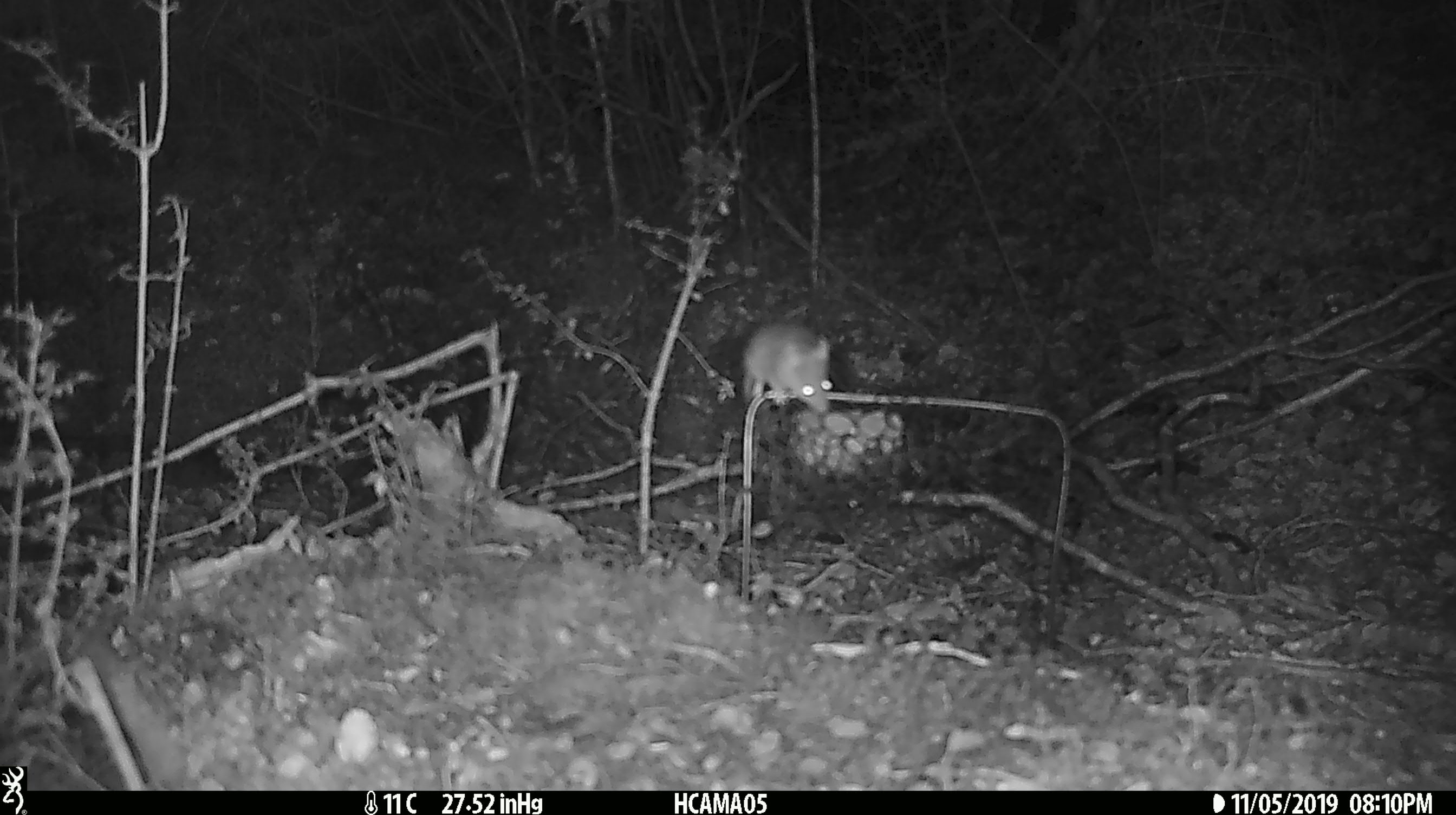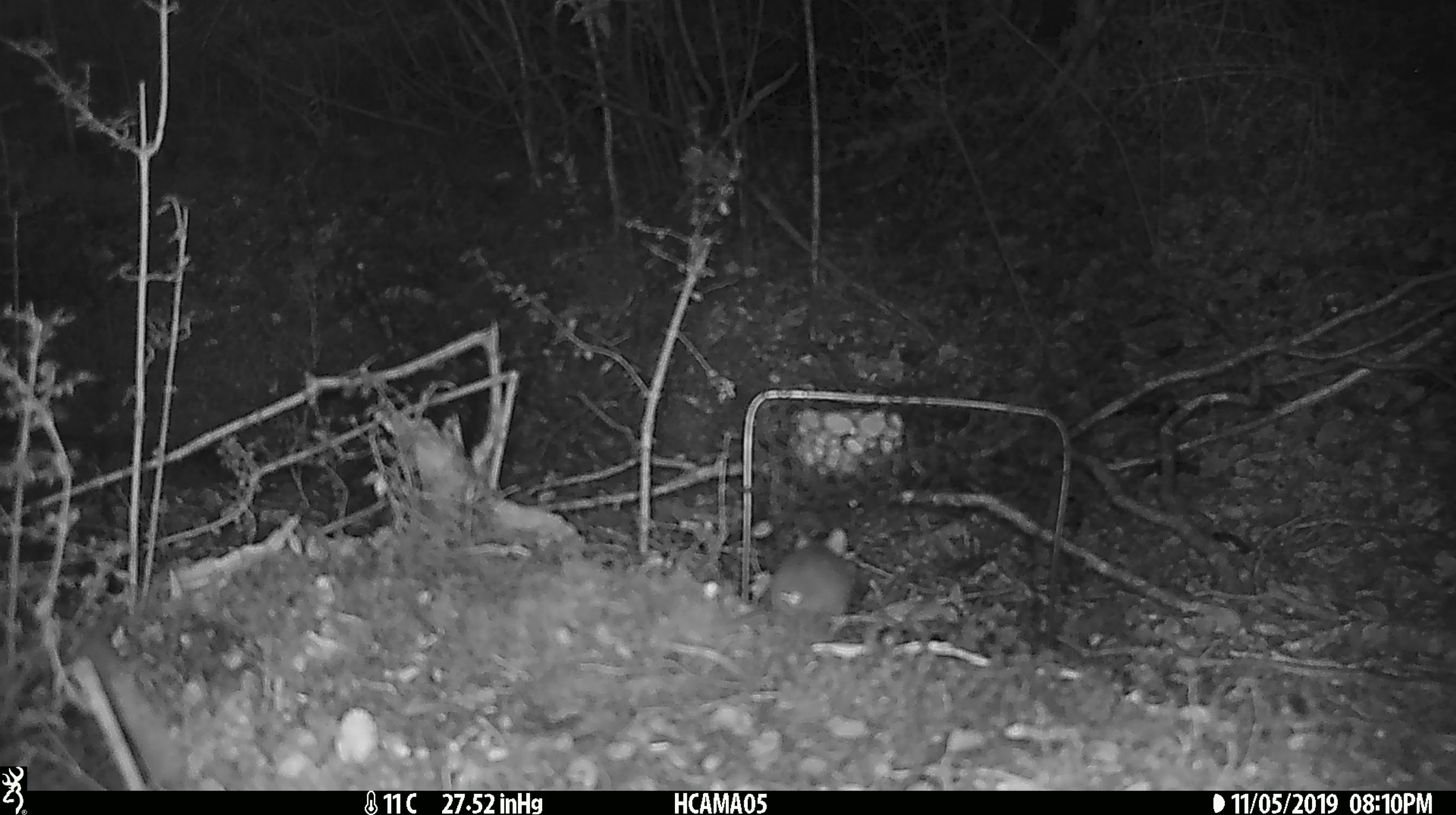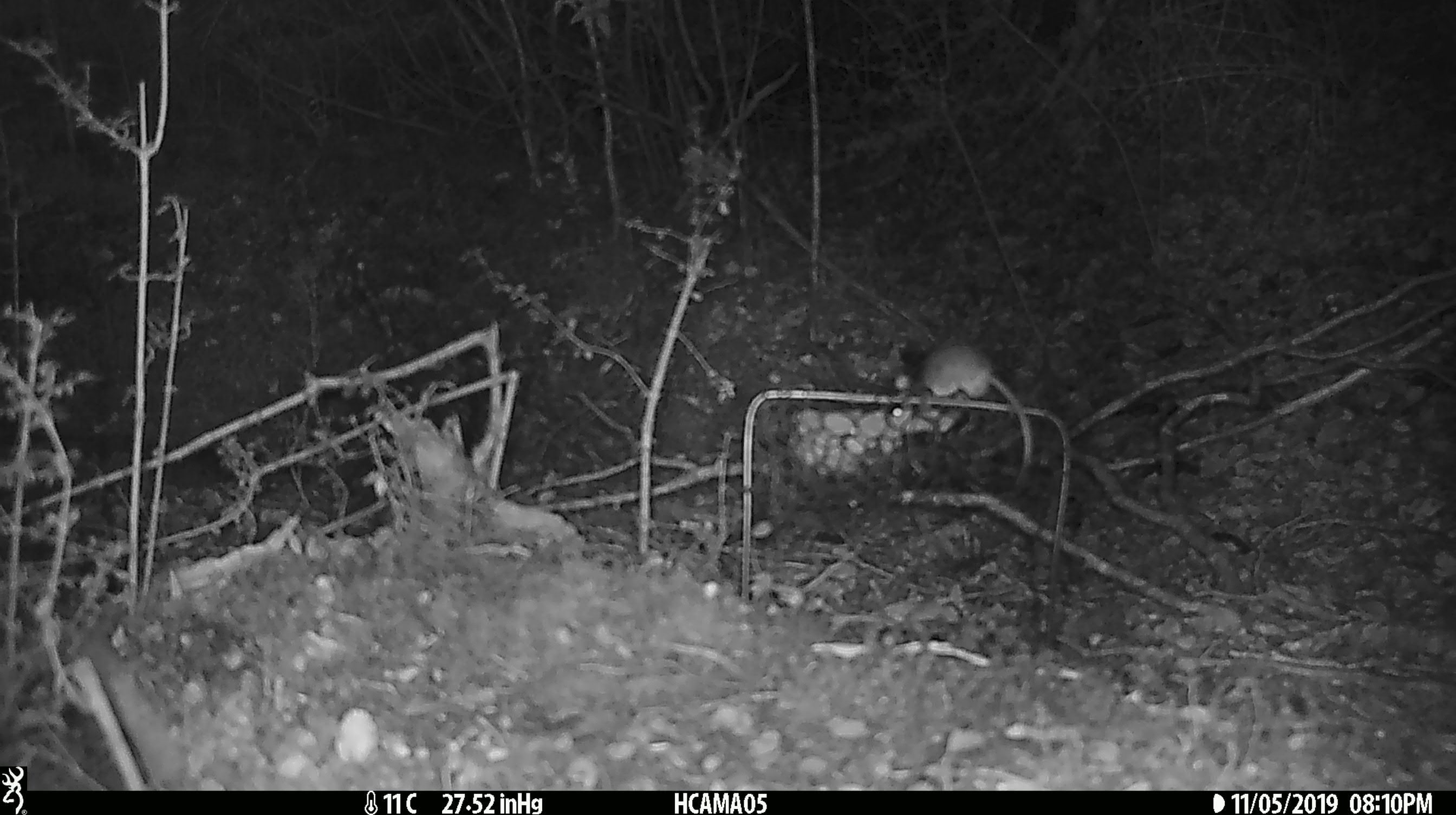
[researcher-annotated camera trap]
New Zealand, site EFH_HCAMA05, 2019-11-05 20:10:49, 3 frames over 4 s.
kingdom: Animalia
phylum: Chordata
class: Mammalia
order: Rodentia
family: Muridae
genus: Mus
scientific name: Mus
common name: mouse